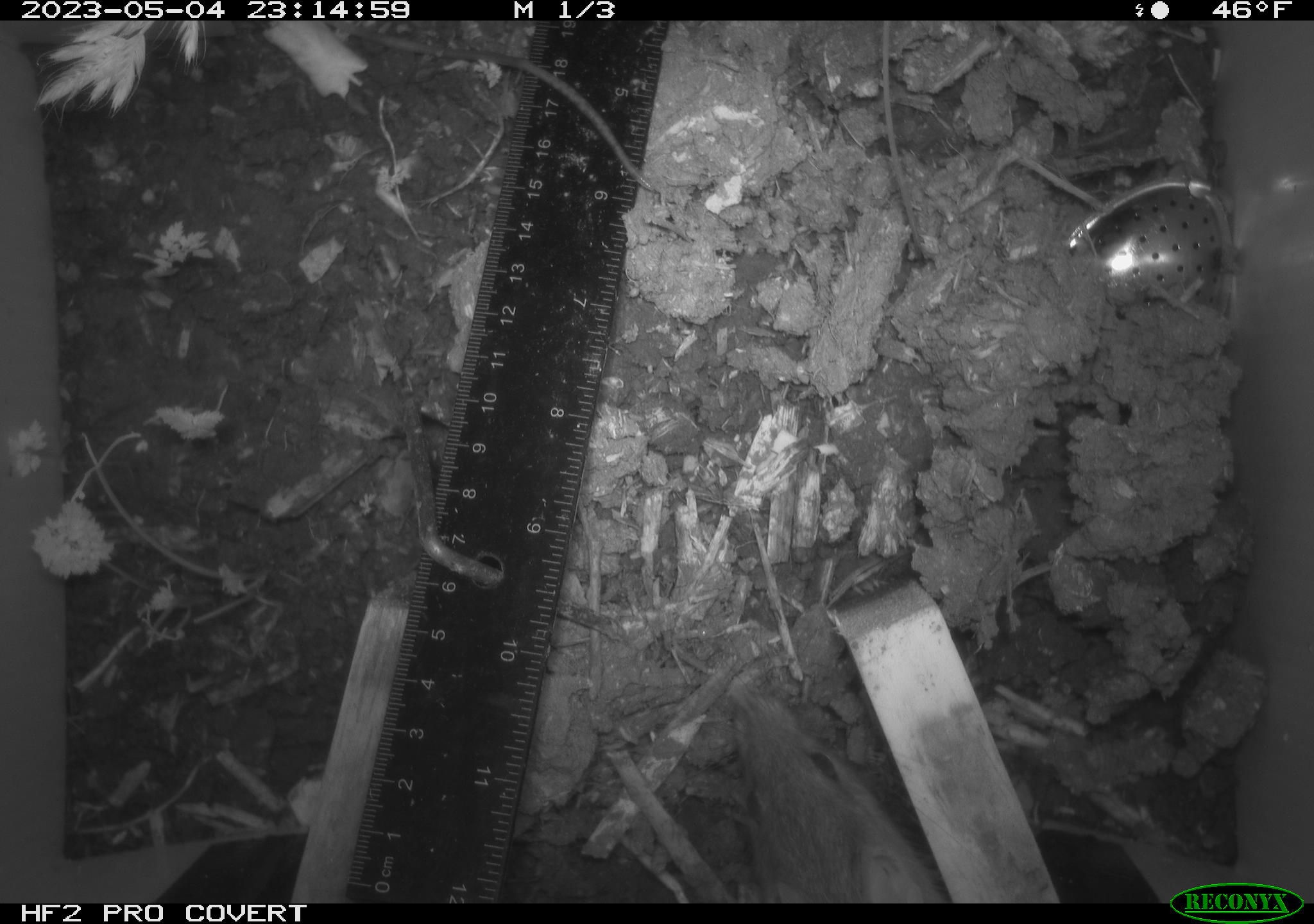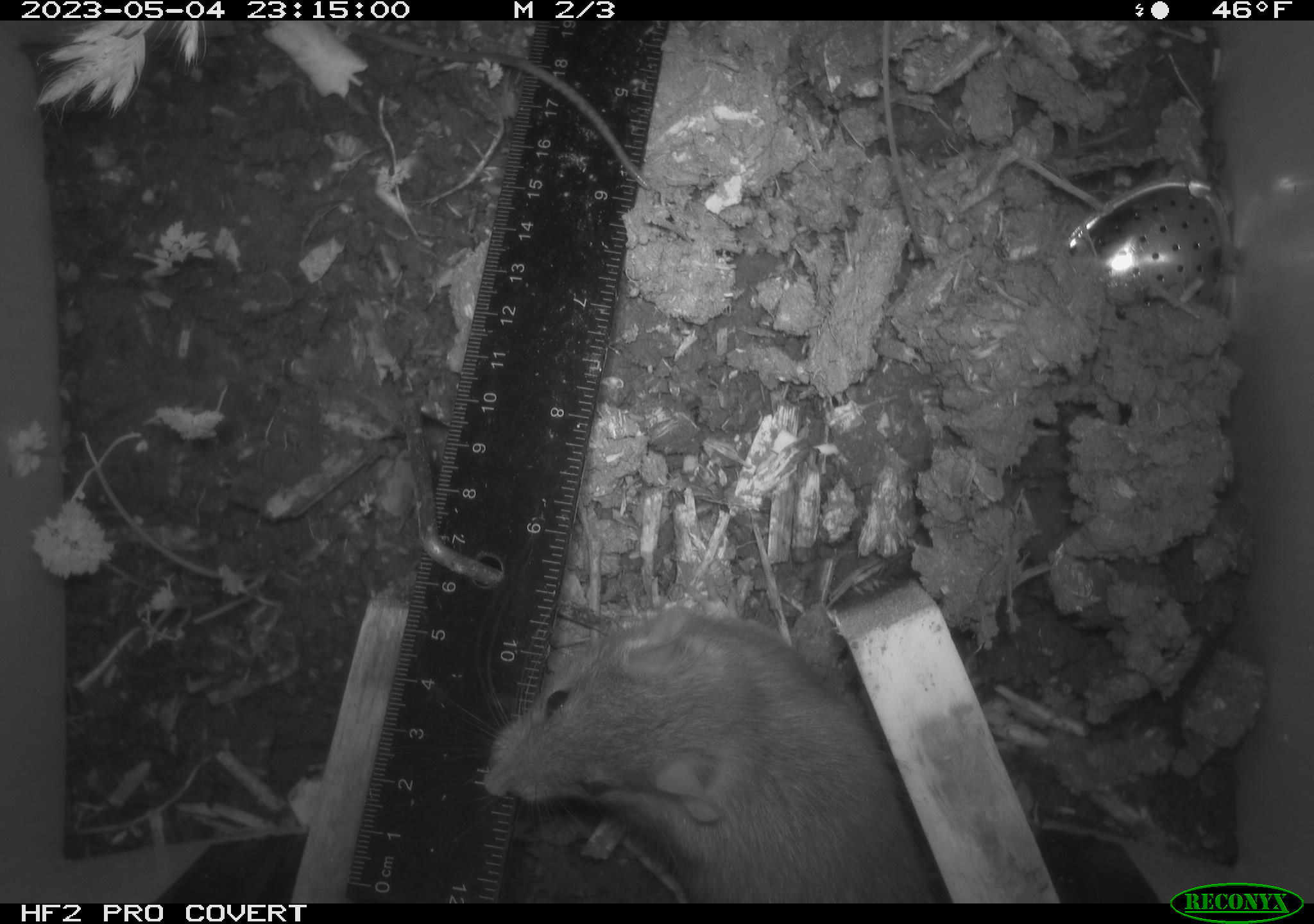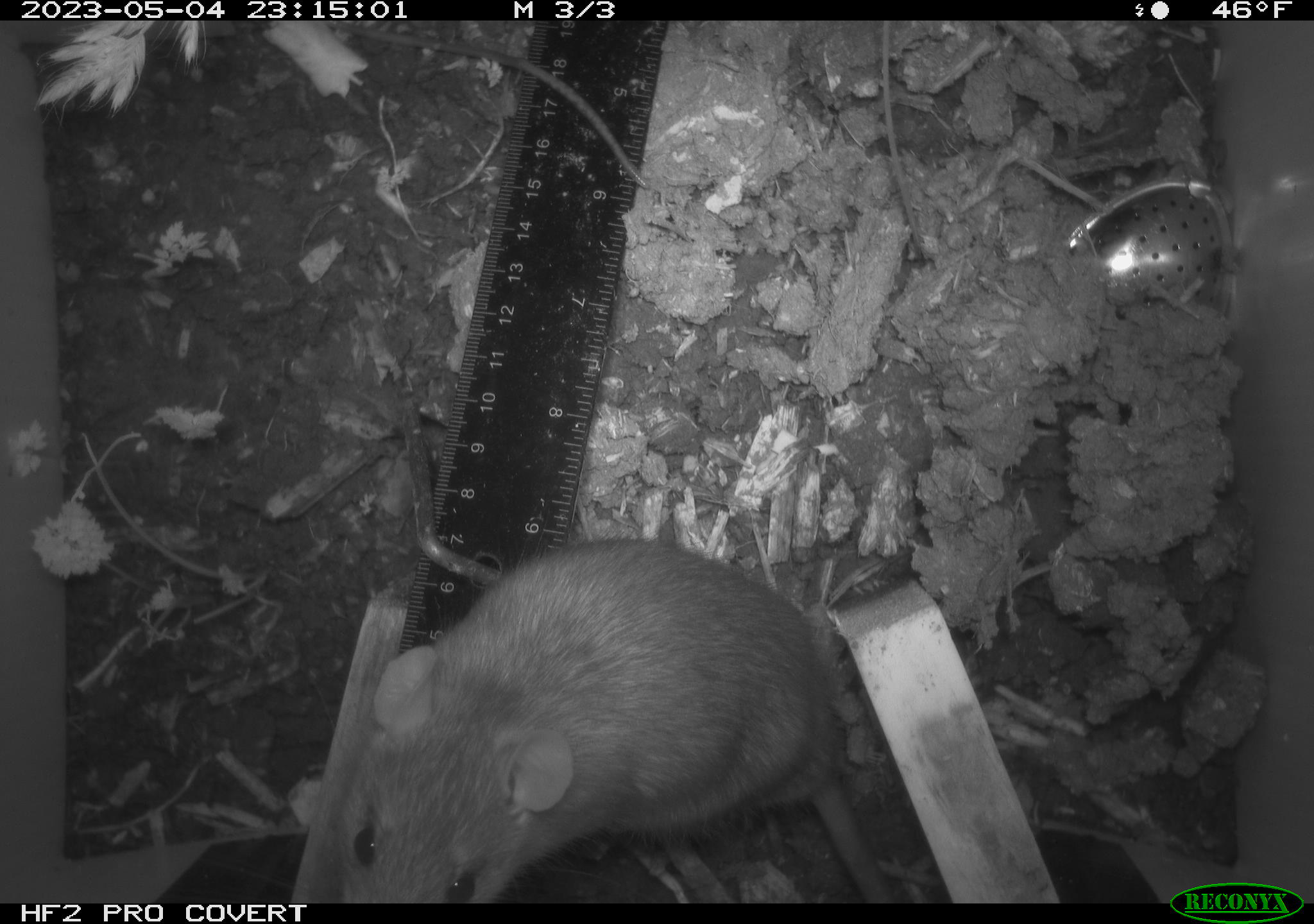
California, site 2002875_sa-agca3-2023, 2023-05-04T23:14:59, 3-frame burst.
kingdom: Animalia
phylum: Chordata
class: Mammalia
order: Rodentia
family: Muridae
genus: Rattus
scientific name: Rattus rattus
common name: house rat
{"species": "house rat (Rattus rattus)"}